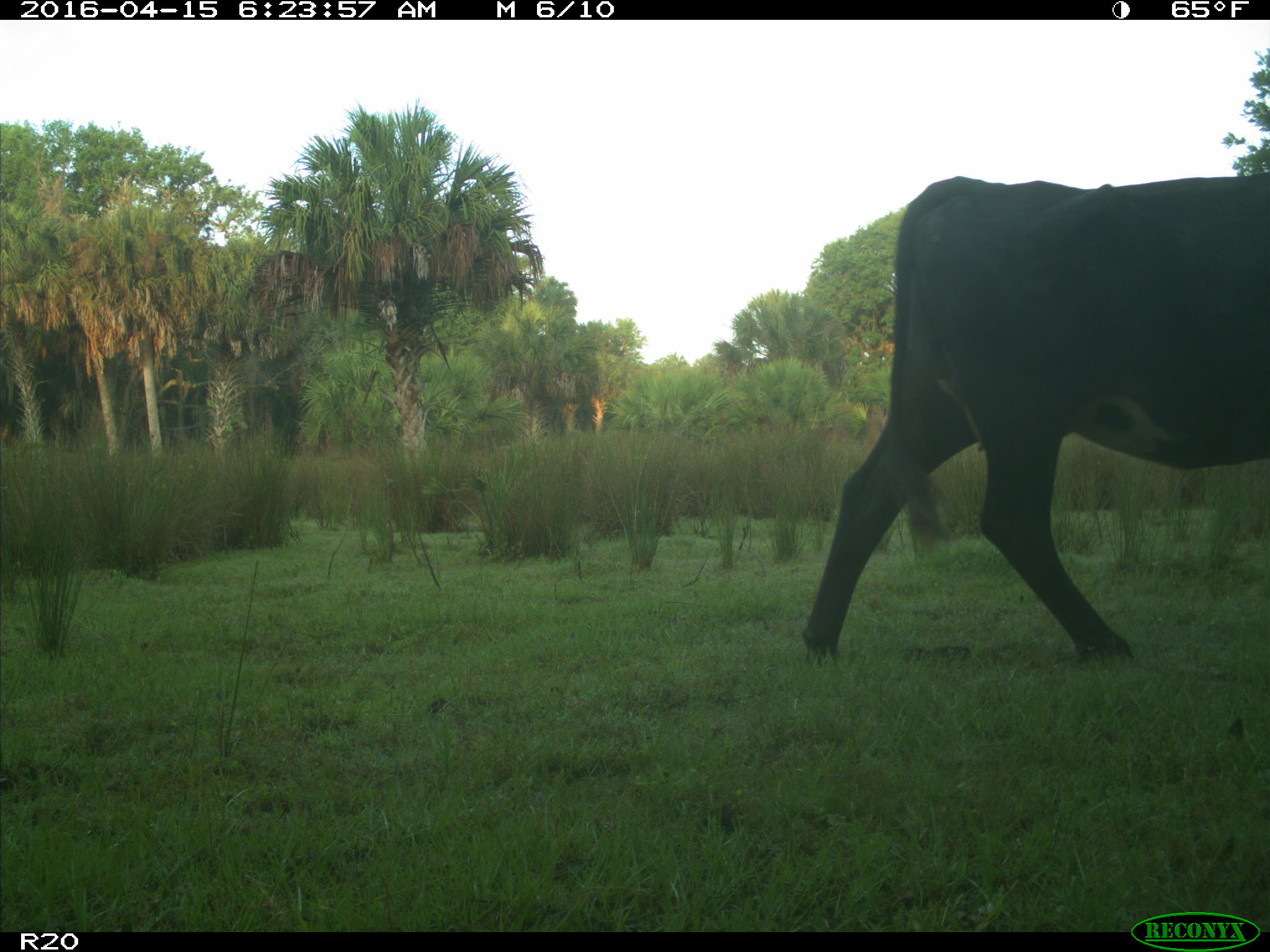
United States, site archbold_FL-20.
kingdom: Animalia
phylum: Chordata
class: Mammalia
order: Artiodactyla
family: Bovidae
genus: Bos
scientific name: Bos taurus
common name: domestic cow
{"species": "Bos taurus (domestic cow)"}